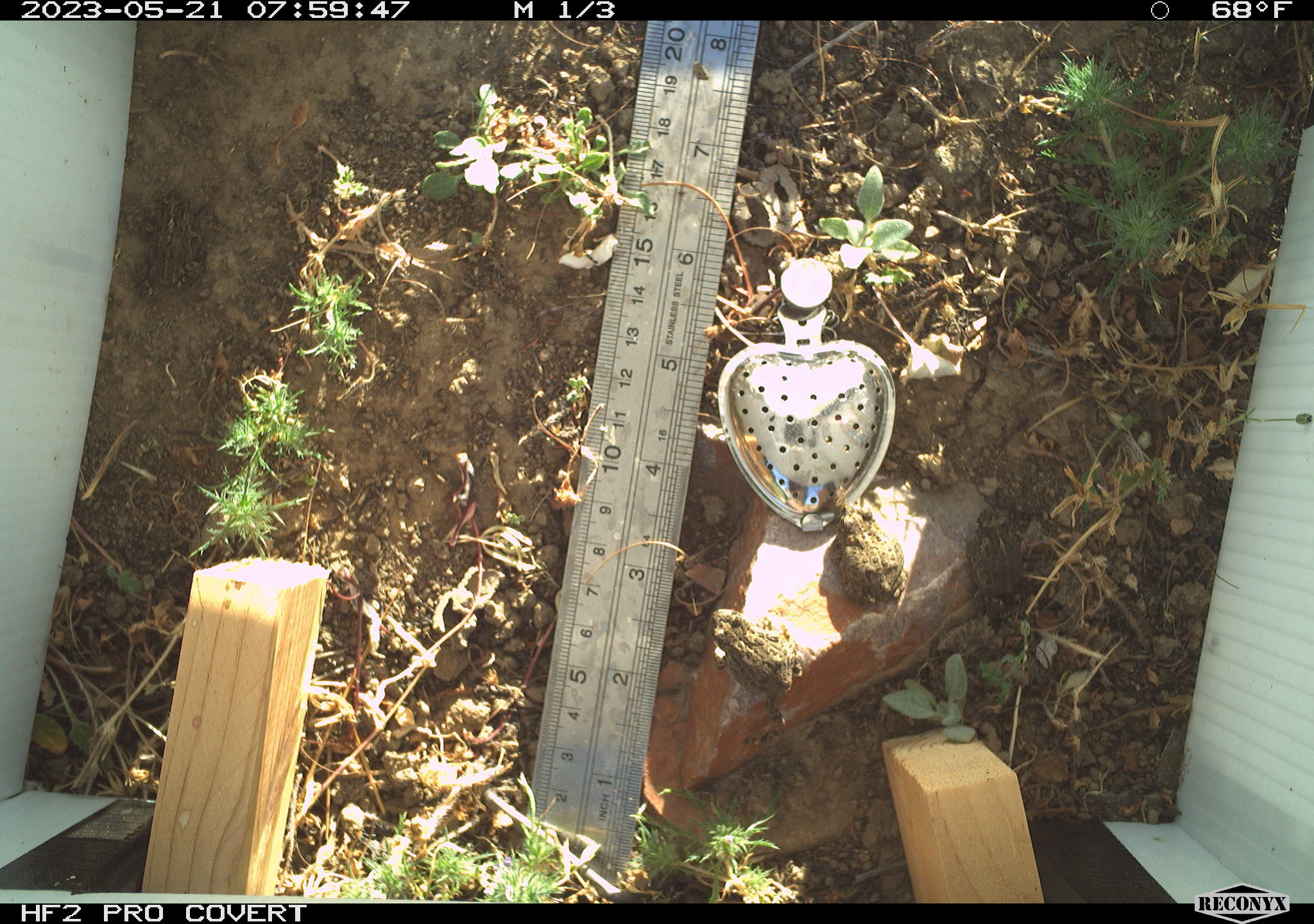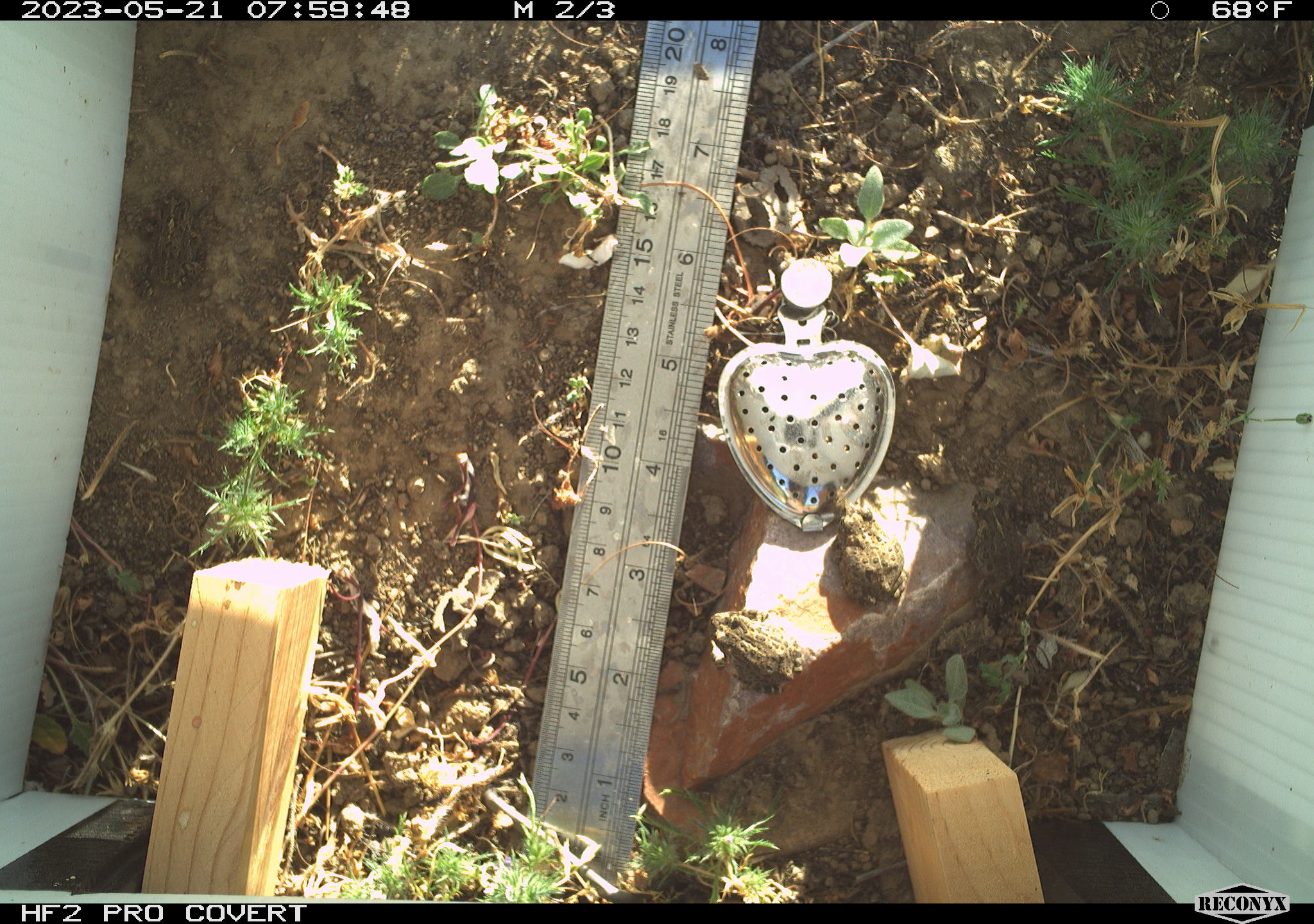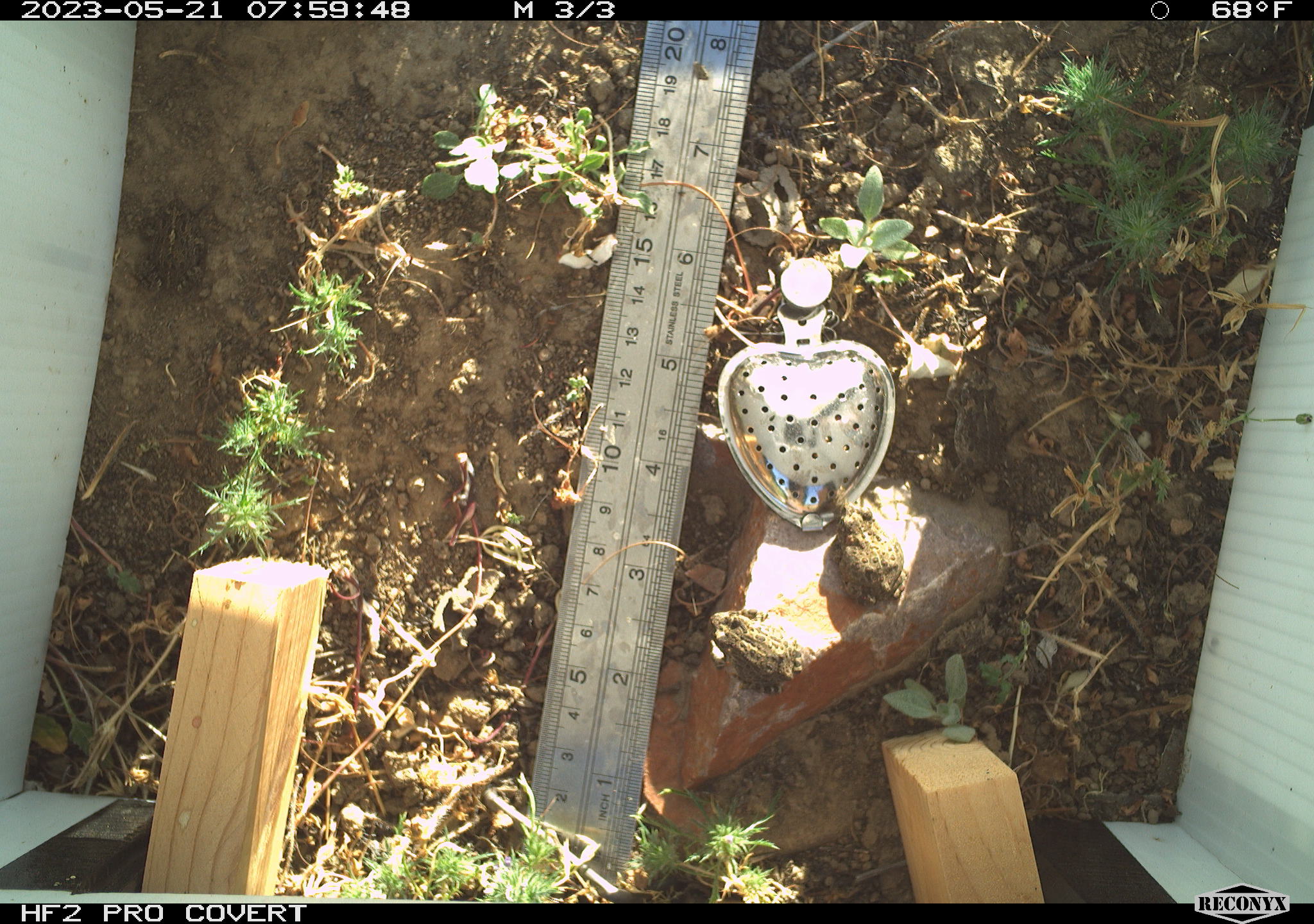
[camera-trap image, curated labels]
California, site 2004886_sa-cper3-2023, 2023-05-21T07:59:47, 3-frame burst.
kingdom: Animalia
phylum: Chordata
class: Amphibia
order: Anura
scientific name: Anura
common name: frogs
Frogs (Anura).